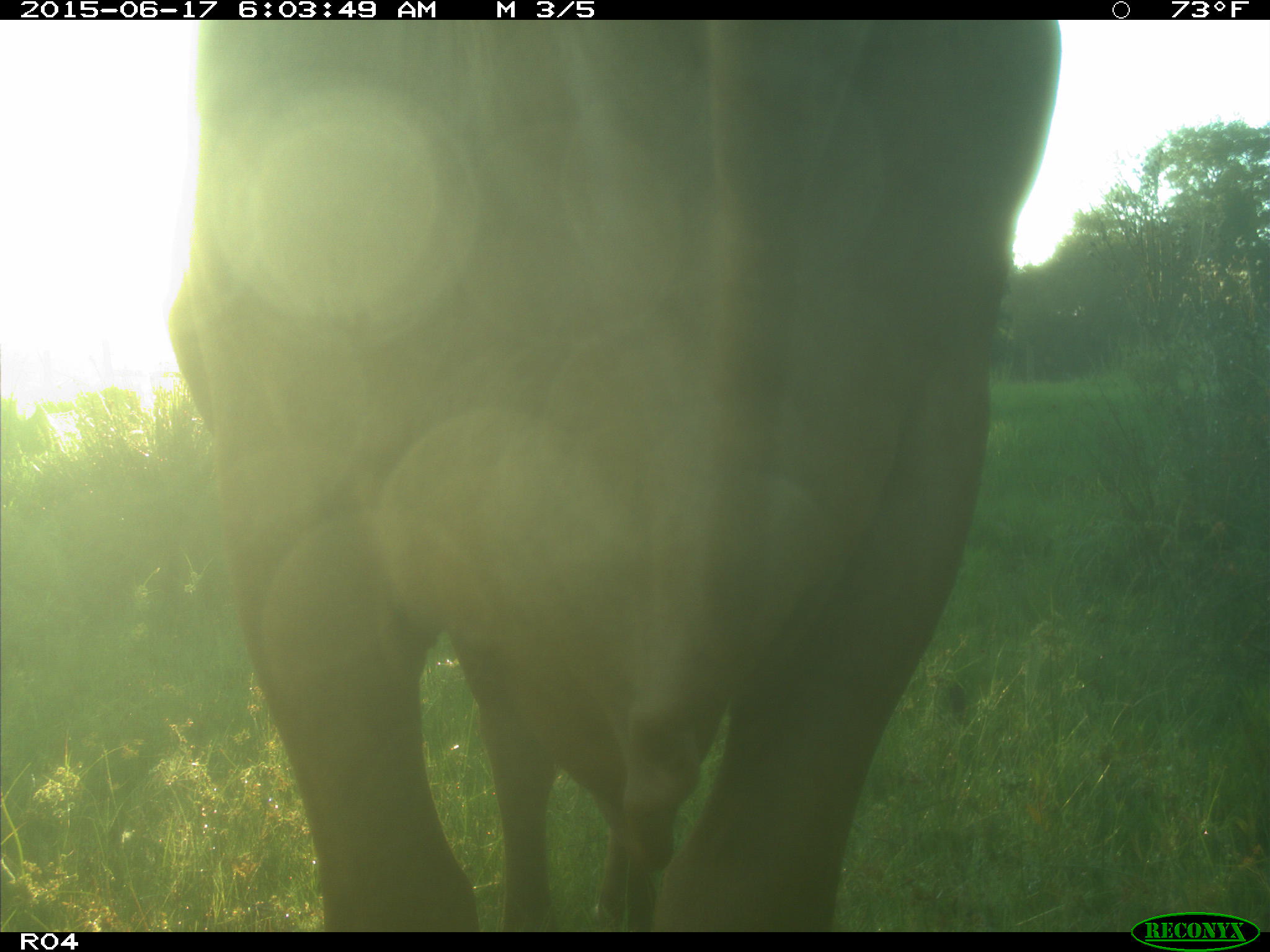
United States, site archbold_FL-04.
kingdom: Animalia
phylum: Chordata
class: Mammalia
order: Artiodactyla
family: Bovidae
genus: Bos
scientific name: Bos taurus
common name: domestic cow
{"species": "Bos taurus (domestic cow)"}